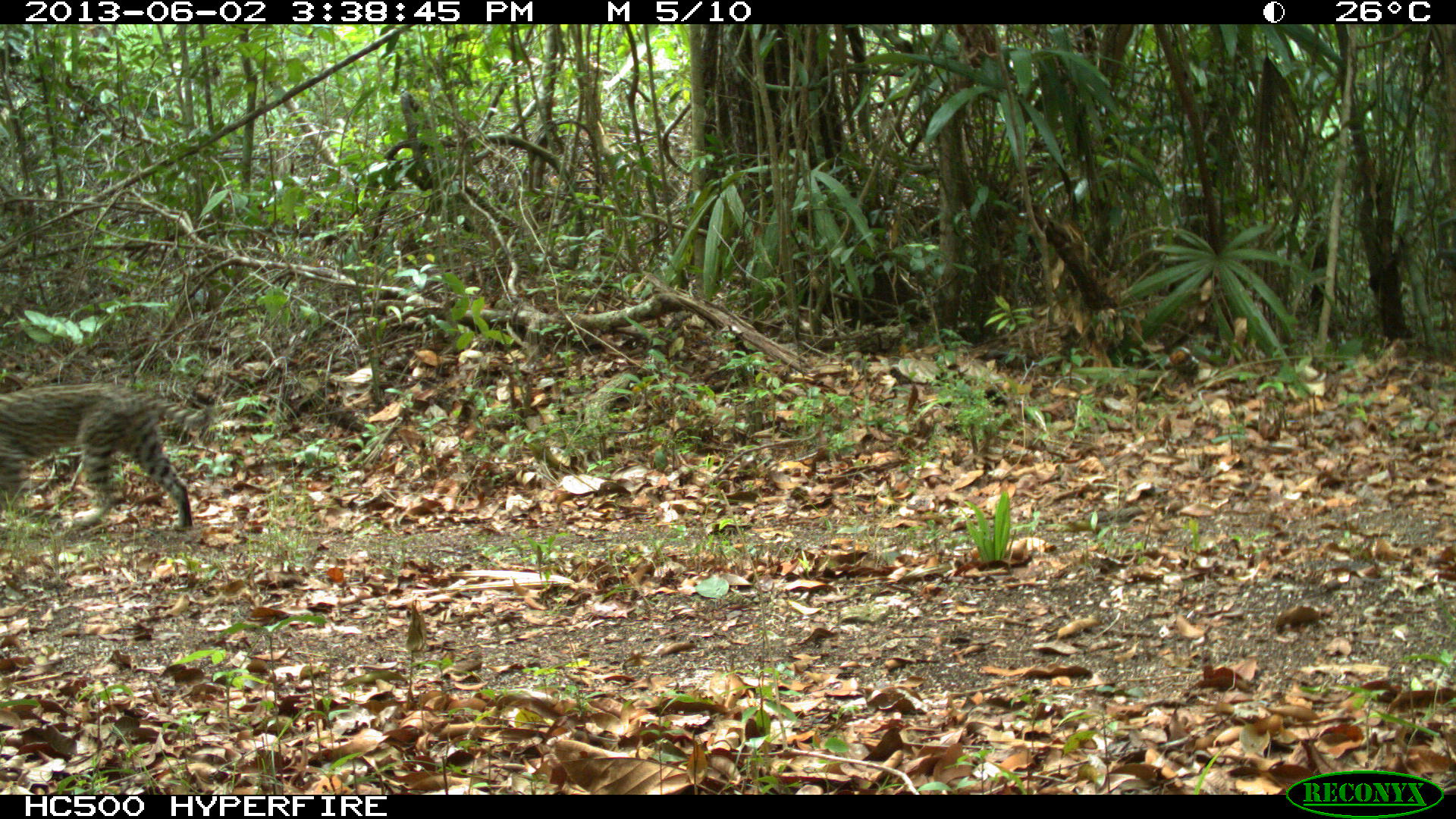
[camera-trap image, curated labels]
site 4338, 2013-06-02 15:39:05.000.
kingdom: Animalia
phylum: Chordata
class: Mammalia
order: Carnivora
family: Felidae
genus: Leopardus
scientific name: Leopardus pardalis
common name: ocelot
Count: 1.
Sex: female.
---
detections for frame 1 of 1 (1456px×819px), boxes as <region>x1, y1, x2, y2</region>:
leopardus pardalis: <region>0, 380, 211, 529</region>